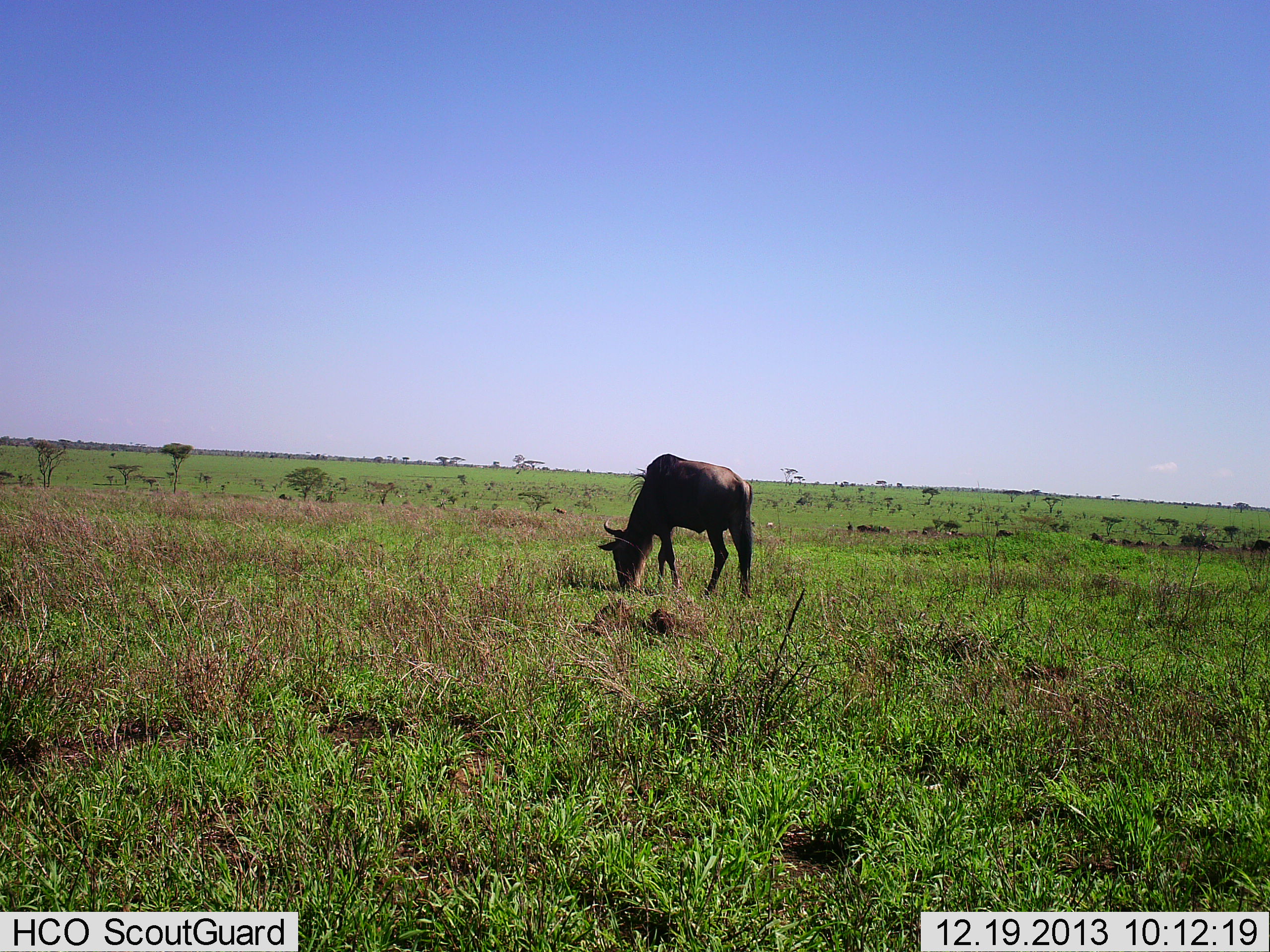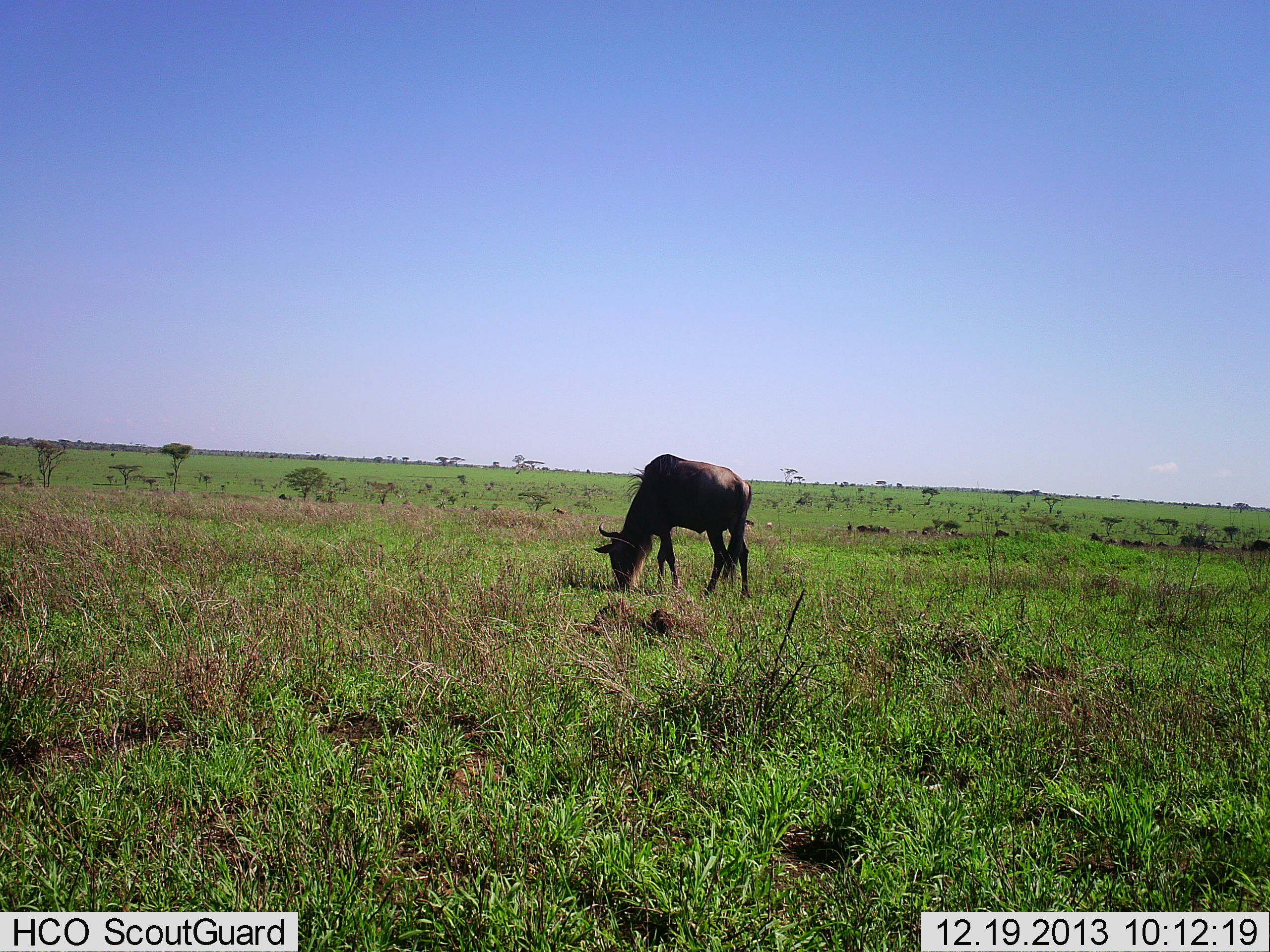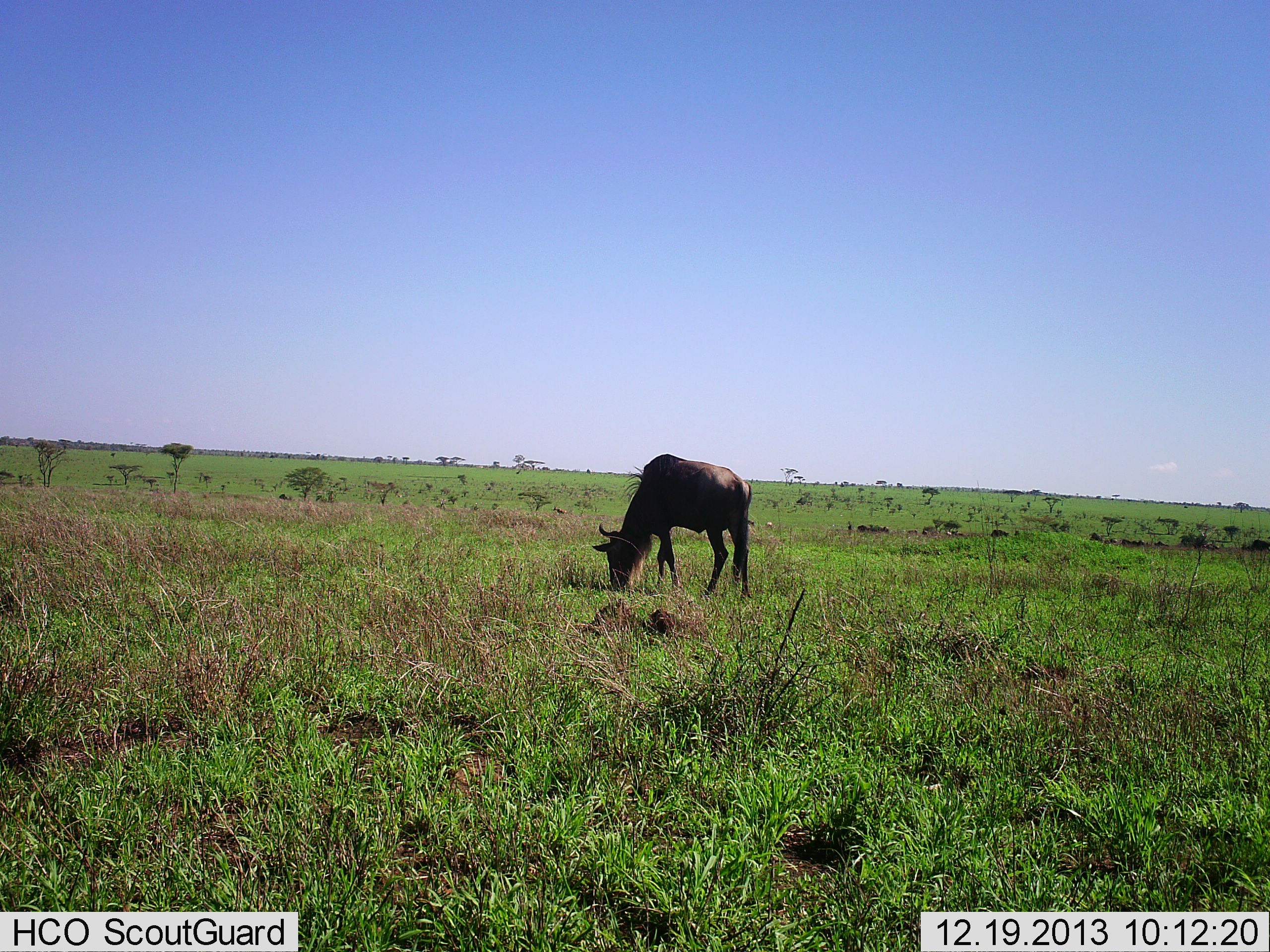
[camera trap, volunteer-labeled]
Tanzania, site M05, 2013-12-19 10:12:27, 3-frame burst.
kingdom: Animalia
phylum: Chordata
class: Mammalia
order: Artiodactyla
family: Bovidae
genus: Connochaetes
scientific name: Connochaetes taurinus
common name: blue wildebeest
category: wildebeest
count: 1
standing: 20%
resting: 0%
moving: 0%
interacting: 0%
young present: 0%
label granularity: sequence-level